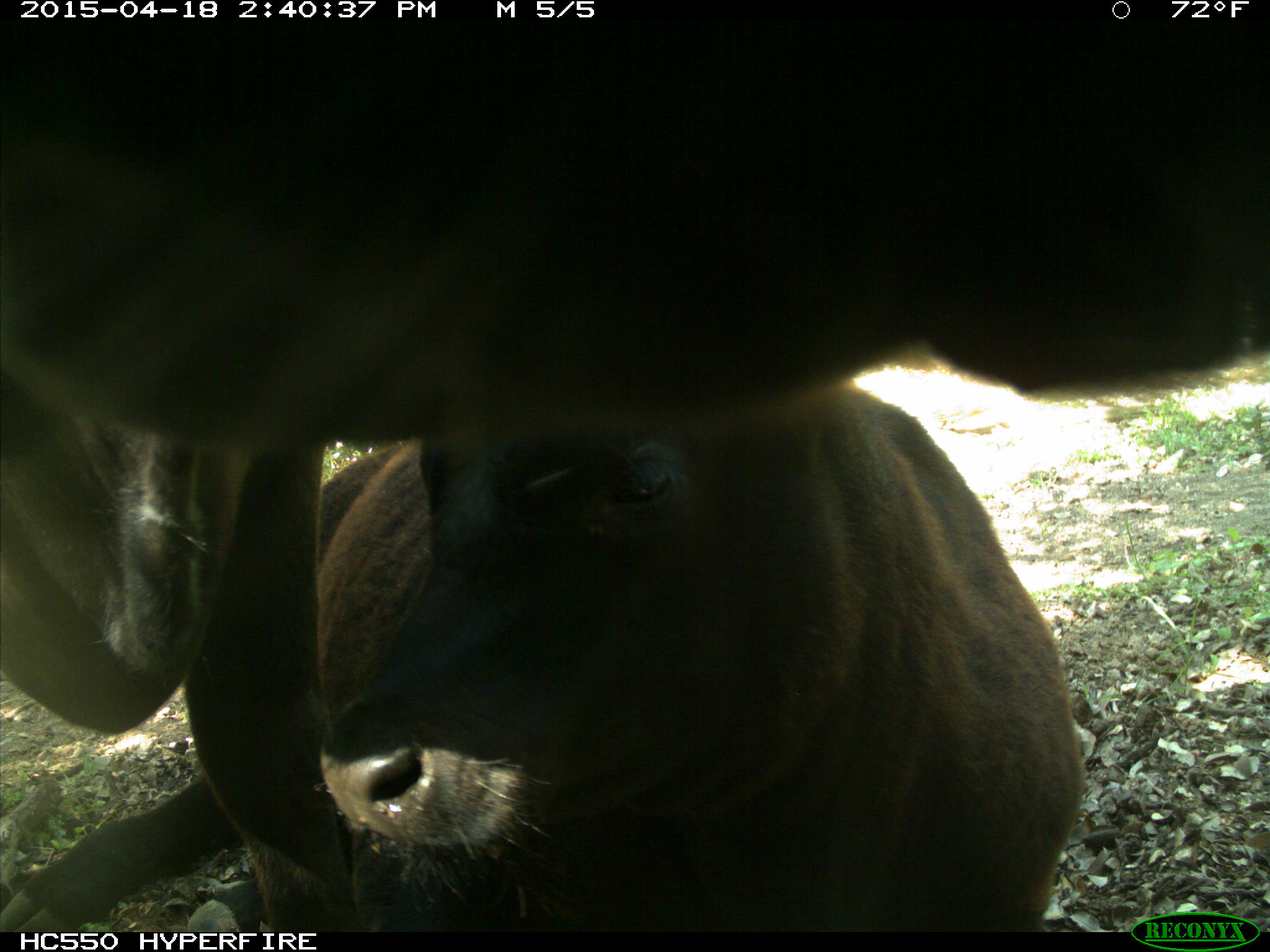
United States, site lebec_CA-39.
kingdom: Animalia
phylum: Chordata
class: Mammalia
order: Artiodactyla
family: Bovidae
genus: Bos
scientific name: Bos taurus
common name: domestic cow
Bos taurus (domestic cow).